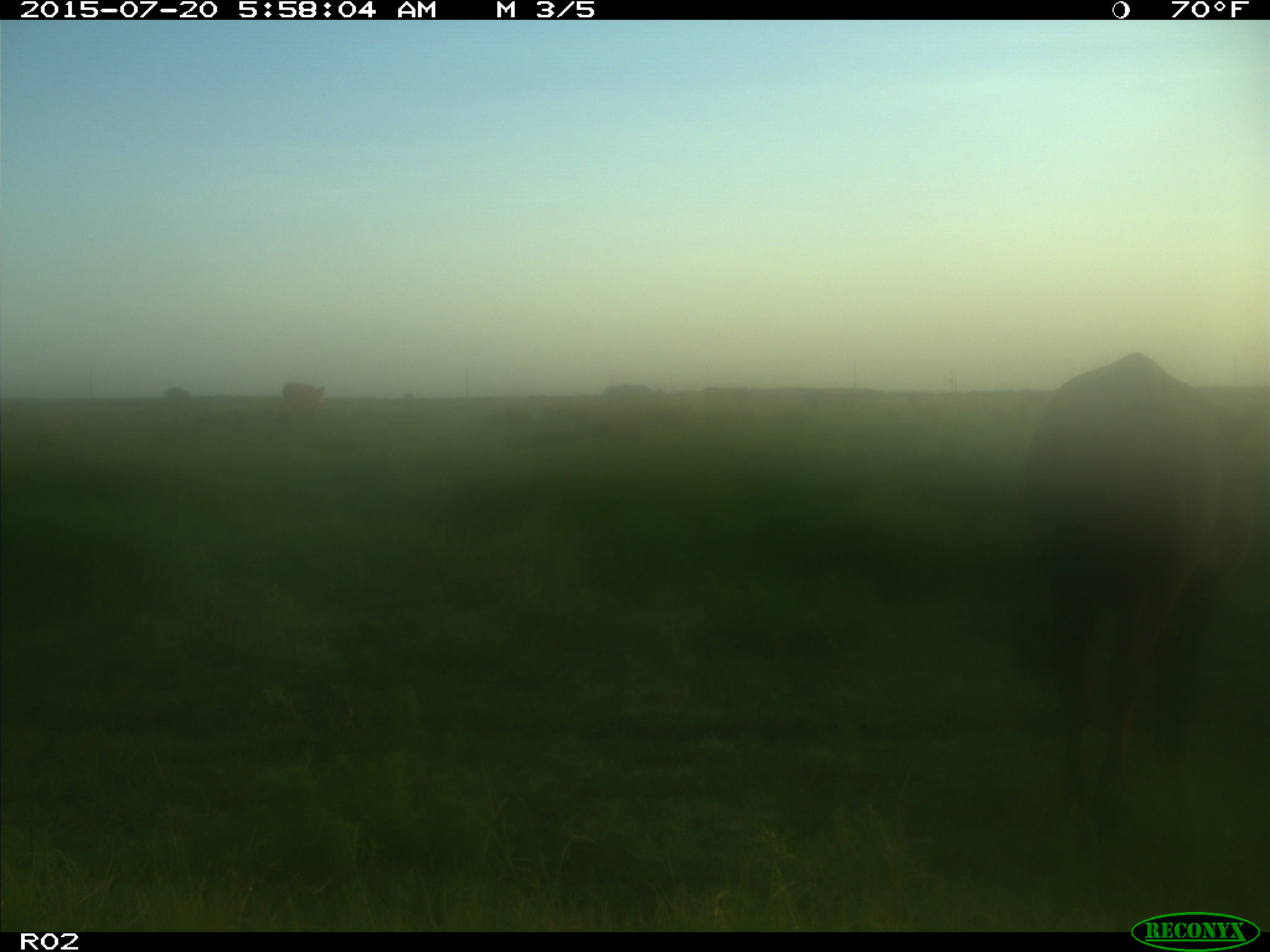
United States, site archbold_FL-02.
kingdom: Animalia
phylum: Chordata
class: Mammalia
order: Artiodactyla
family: Bovidae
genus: Bos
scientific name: Bos taurus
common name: domestic cow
Bos taurus (domestic cow).